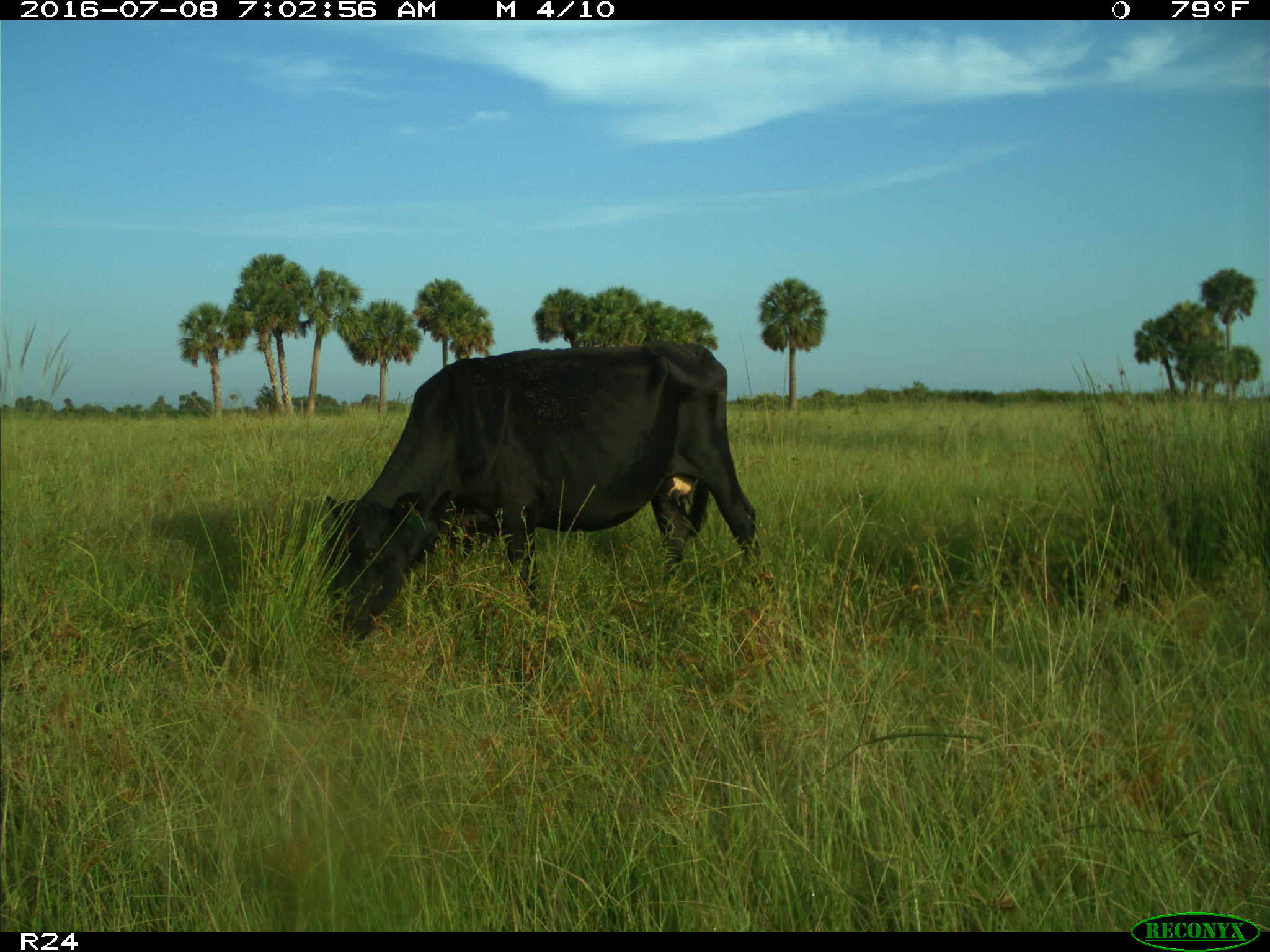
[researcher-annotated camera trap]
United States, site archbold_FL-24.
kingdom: Animalia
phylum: Chordata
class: Mammalia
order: Artiodactyla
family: Bovidae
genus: Bos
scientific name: Bos taurus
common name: domestic cow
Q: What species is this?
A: Bos taurus (domestic cow).